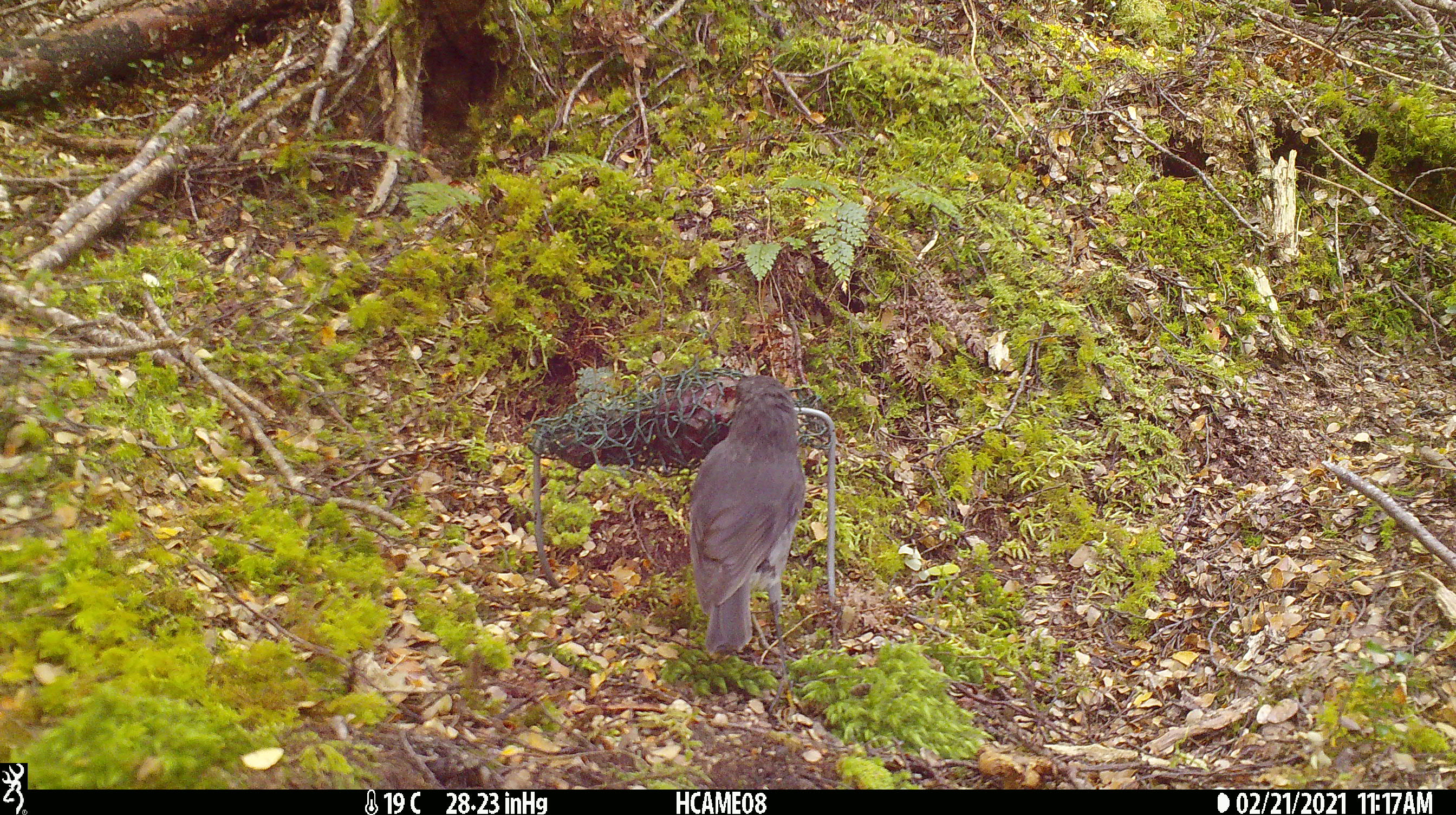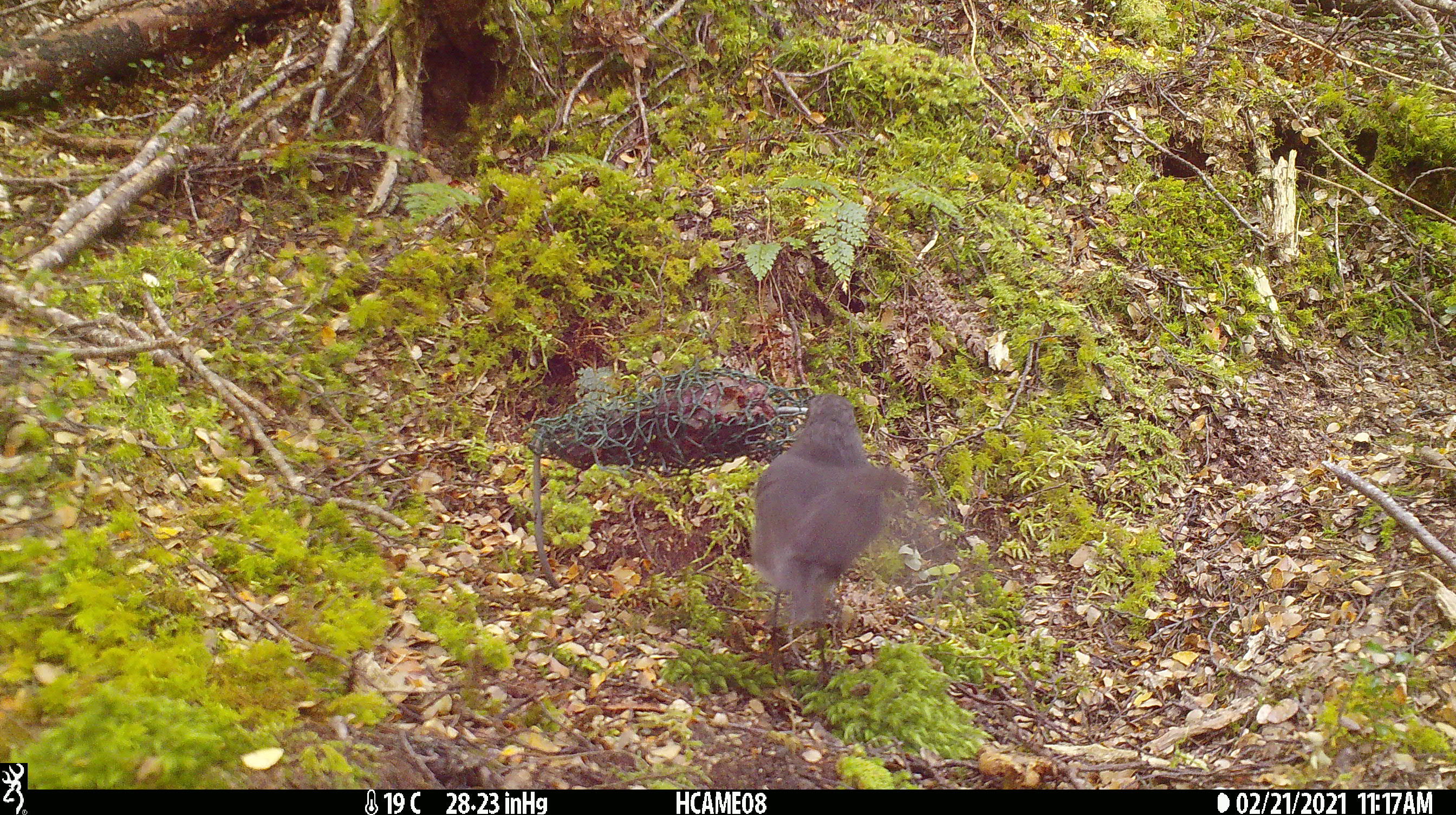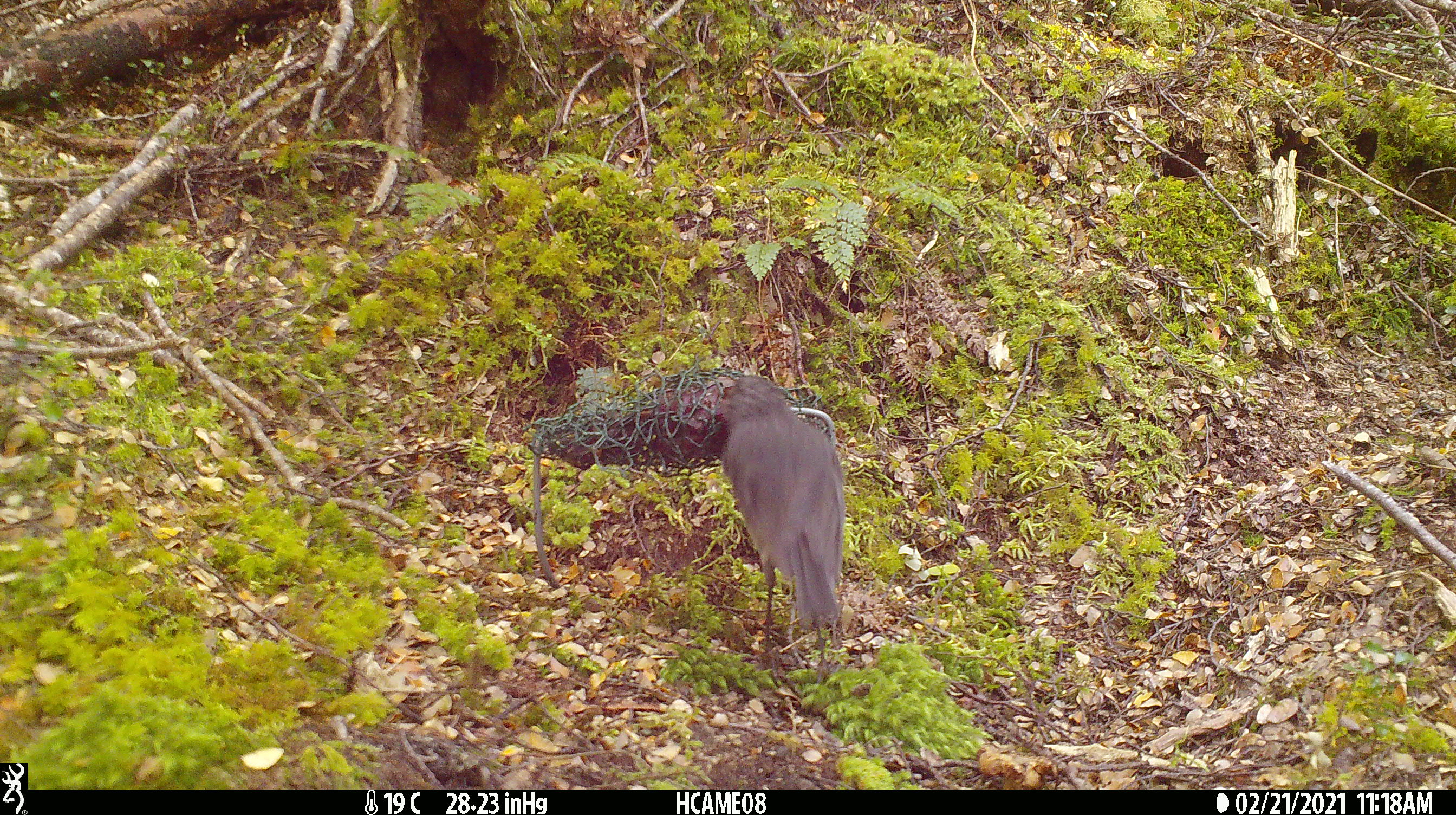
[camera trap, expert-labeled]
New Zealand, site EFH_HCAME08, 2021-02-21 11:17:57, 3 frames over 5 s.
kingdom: Animalia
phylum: Chordata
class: Aves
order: Passeriformes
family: Petroicidae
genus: Petroica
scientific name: Petroica australis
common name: new zealand robin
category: robin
Robin (new zealand robin) (Petroica australis).